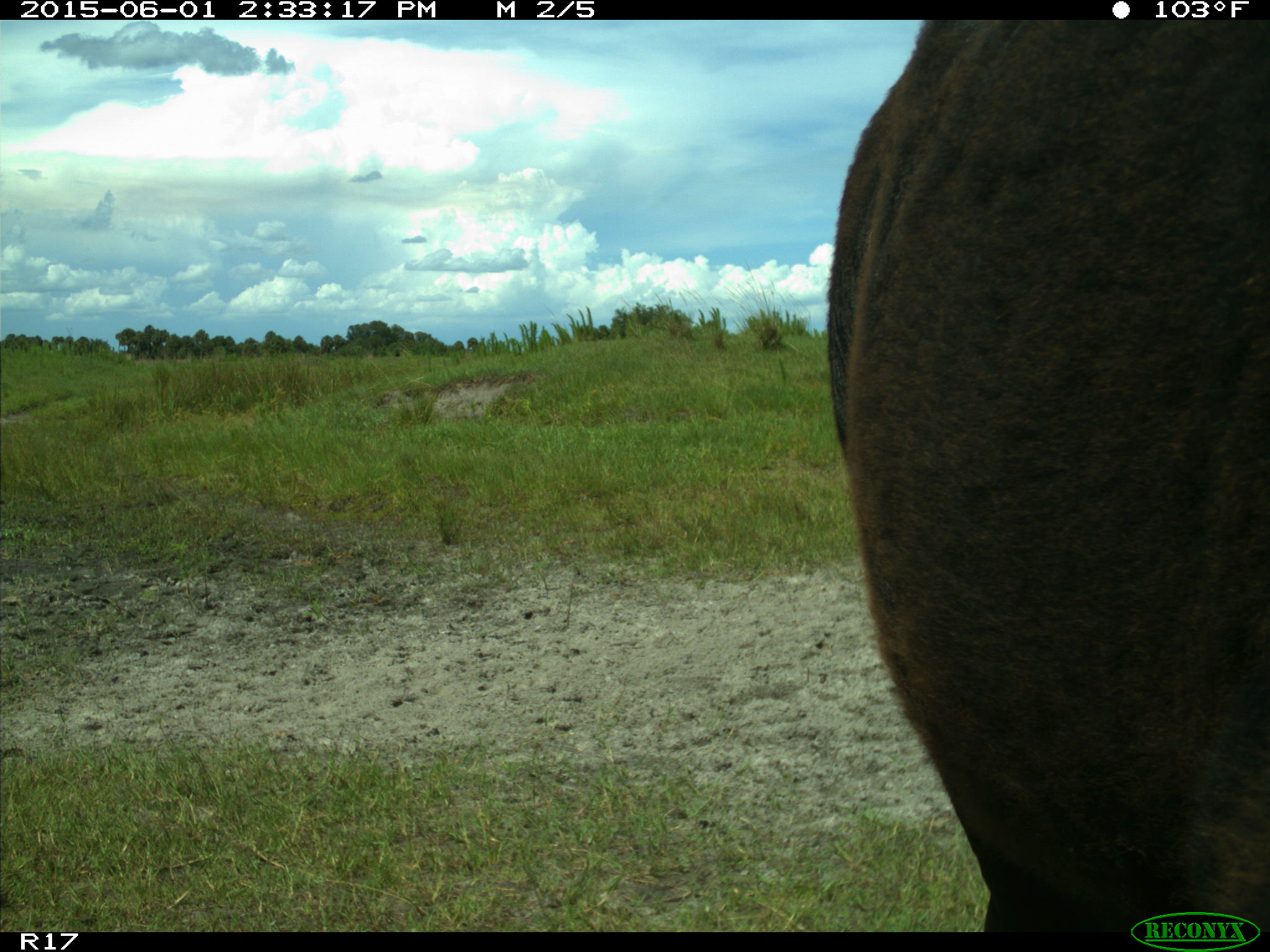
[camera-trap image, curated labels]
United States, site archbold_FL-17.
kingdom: Animalia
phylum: Chordata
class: Mammalia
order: Artiodactyla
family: Bovidae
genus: Bos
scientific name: Bos taurus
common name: domestic cow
Bos taurus (domestic cow).